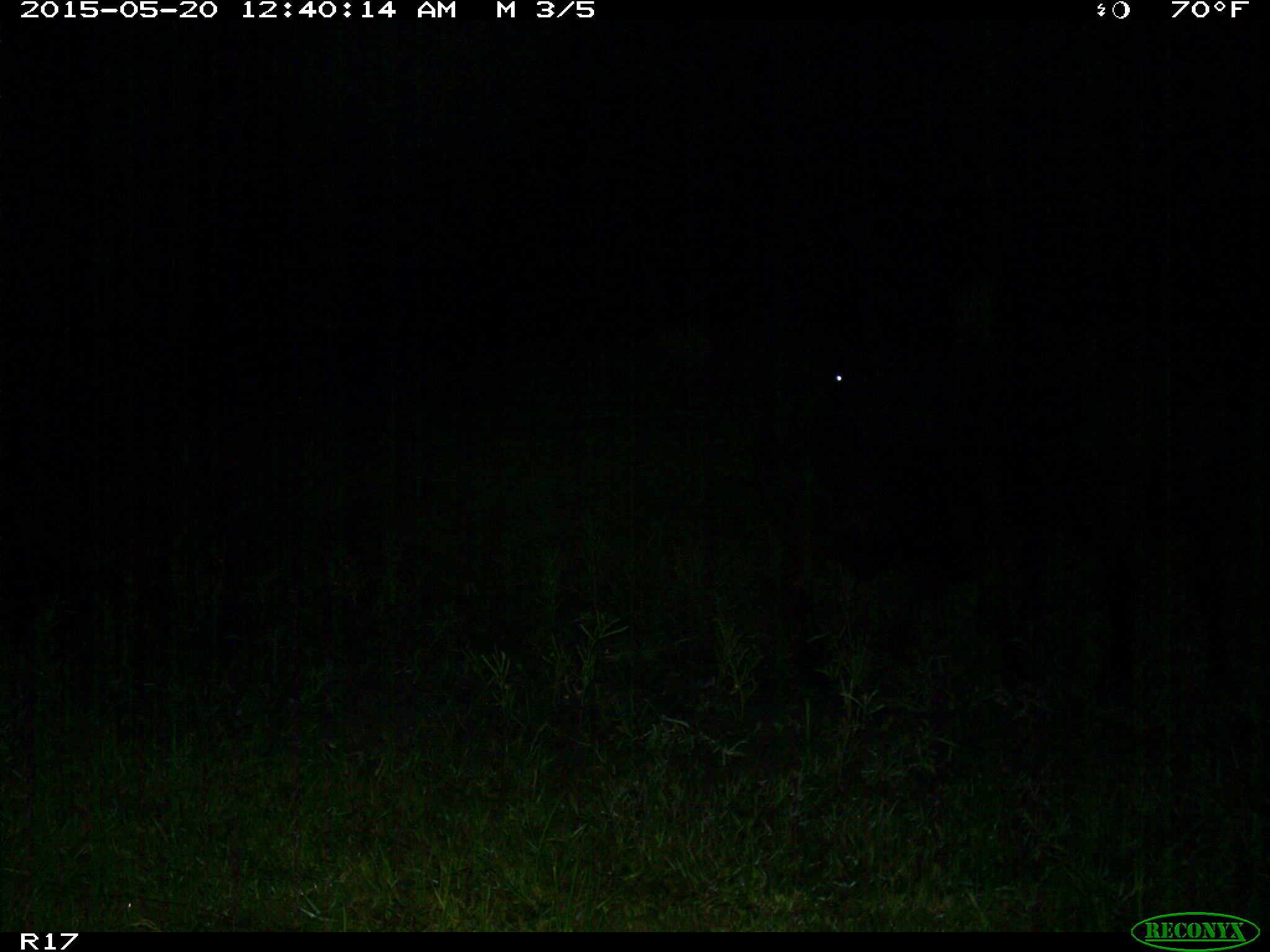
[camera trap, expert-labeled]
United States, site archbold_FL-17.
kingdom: Animalia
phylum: Chordata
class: Mammalia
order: Artiodactyla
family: Bovidae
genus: Bos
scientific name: Bos taurus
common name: domestic cow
Bos taurus (domestic cow).